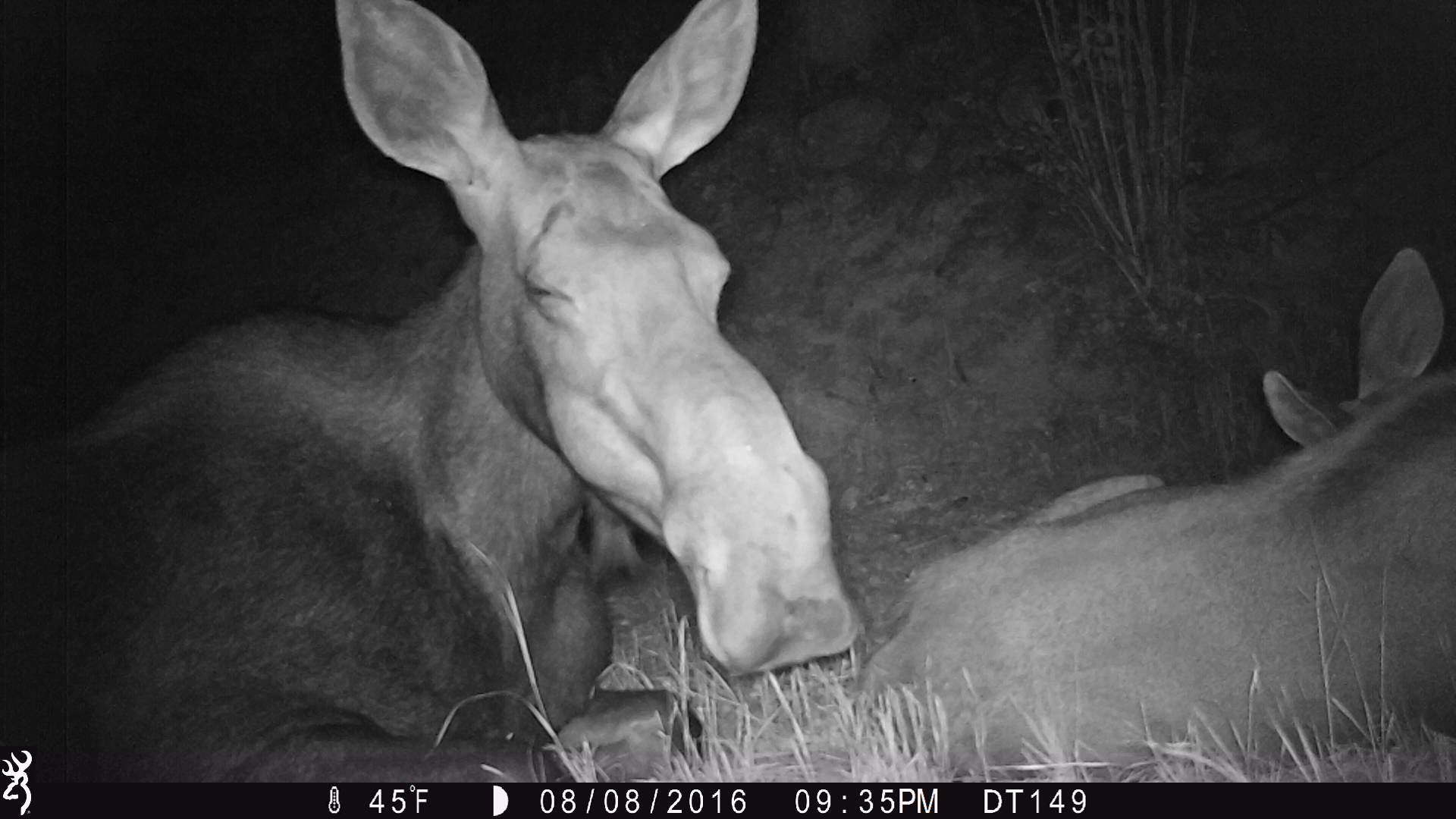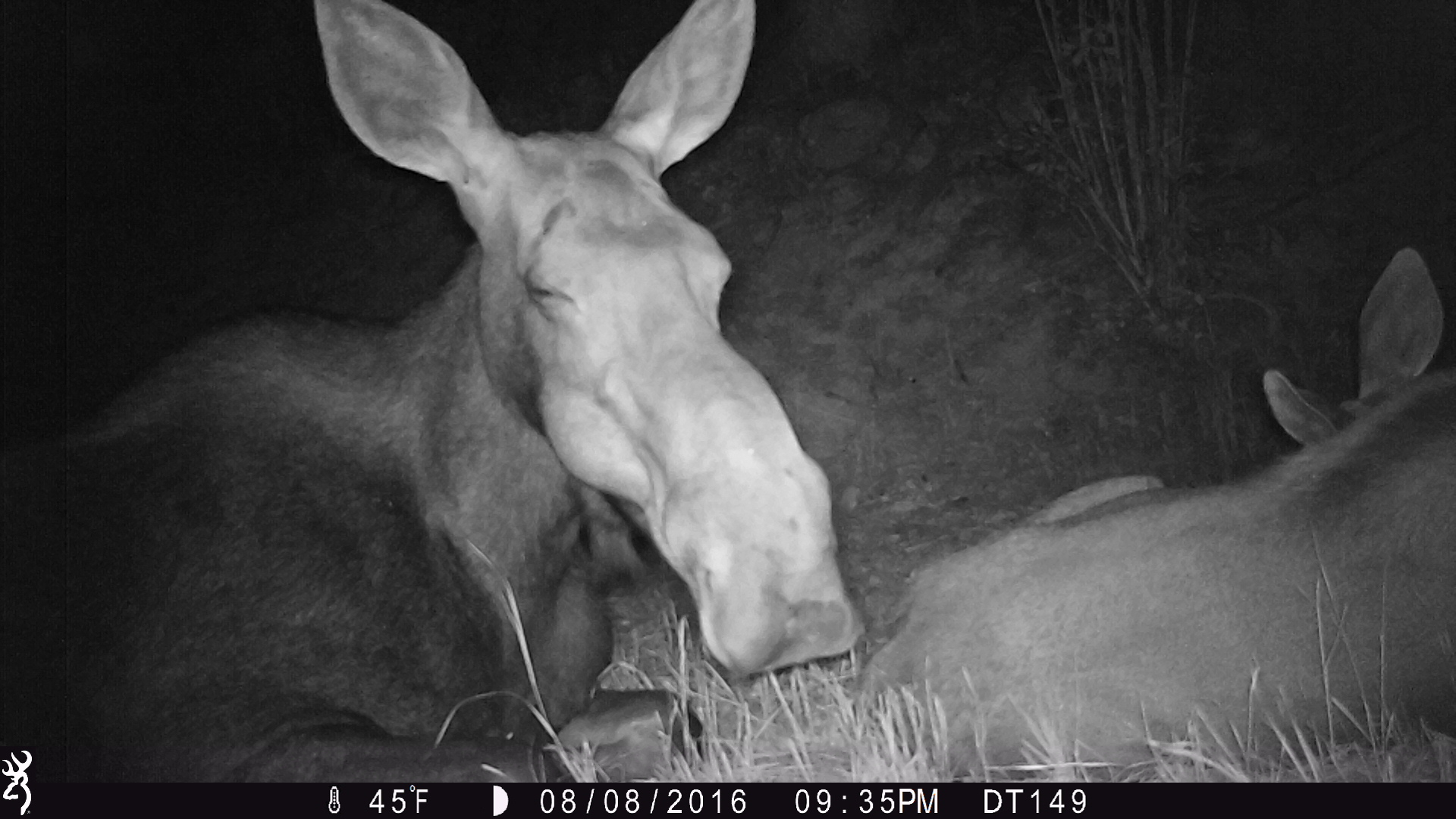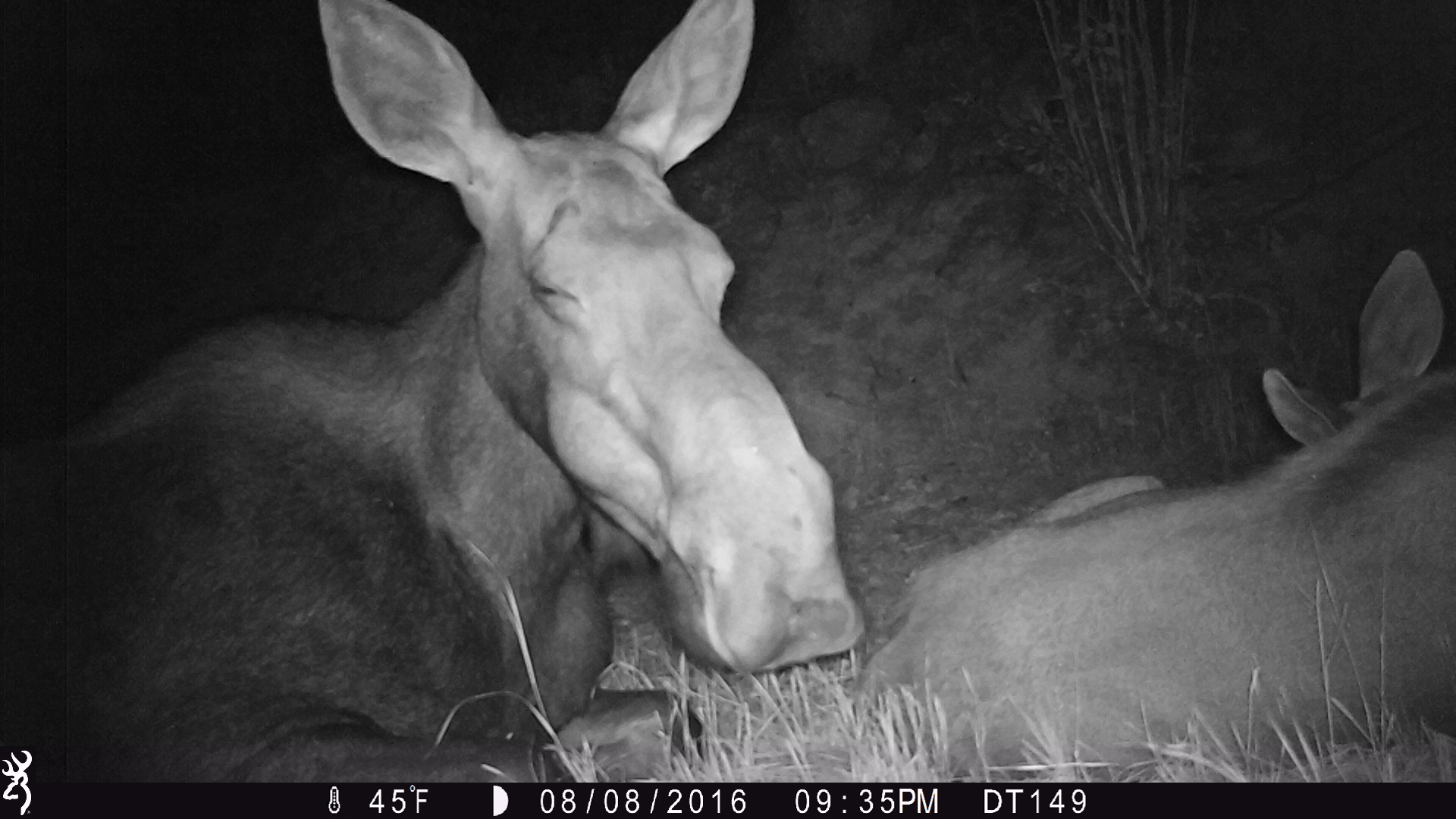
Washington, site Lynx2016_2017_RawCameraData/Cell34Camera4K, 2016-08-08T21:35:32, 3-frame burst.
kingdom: Animalia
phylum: Chordata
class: Mammalia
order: Artiodactyla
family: Cervidae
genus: Alces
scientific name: Alces alces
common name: moose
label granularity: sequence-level